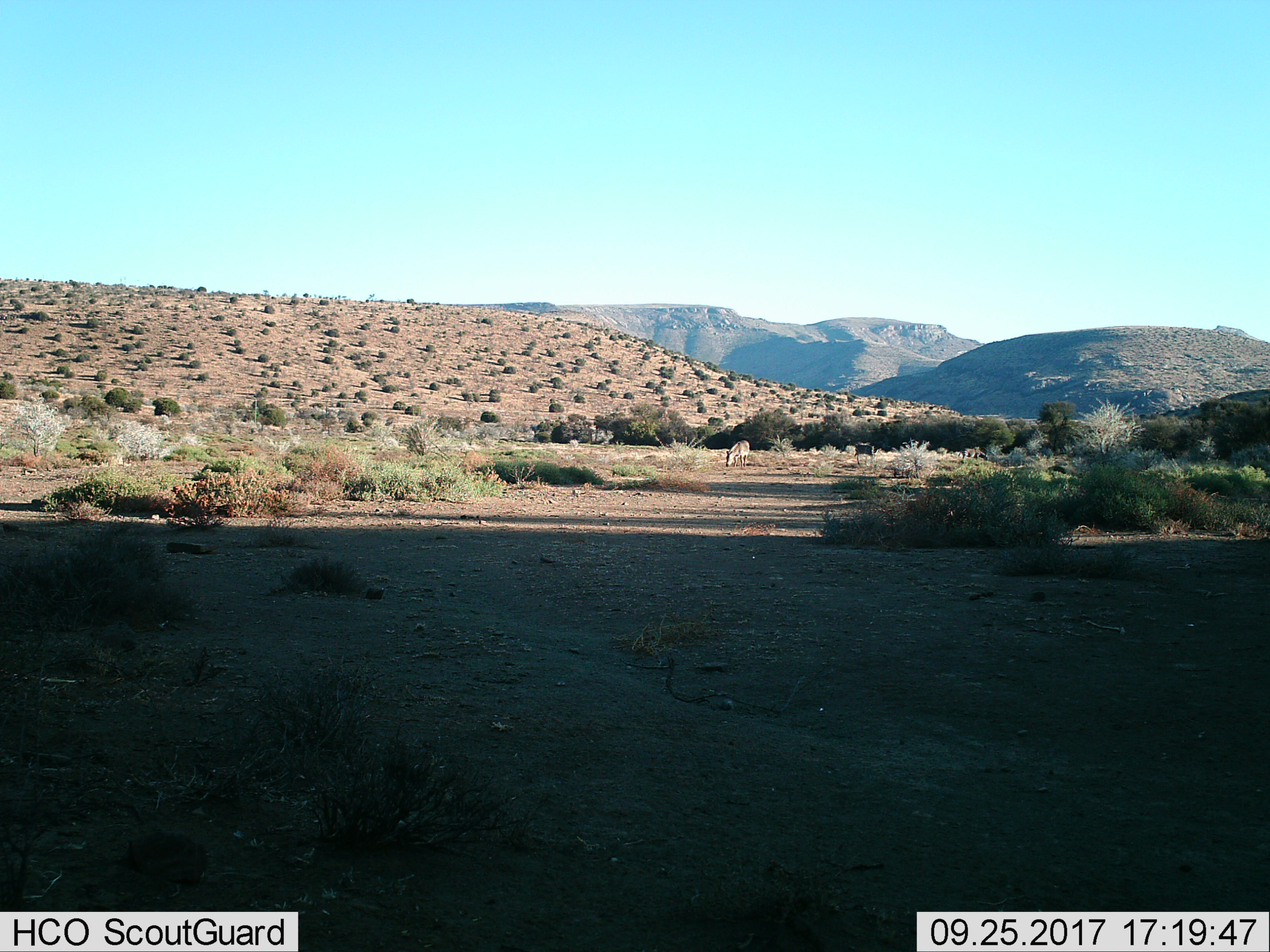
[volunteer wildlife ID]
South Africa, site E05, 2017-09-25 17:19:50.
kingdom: Animalia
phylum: Chordata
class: Mammalia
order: Perissodactyla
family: Equidae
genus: Equus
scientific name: Equus zebra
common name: mountain zebra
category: zebramountain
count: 3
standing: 75%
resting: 0%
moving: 75%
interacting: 0%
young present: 25%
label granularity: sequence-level